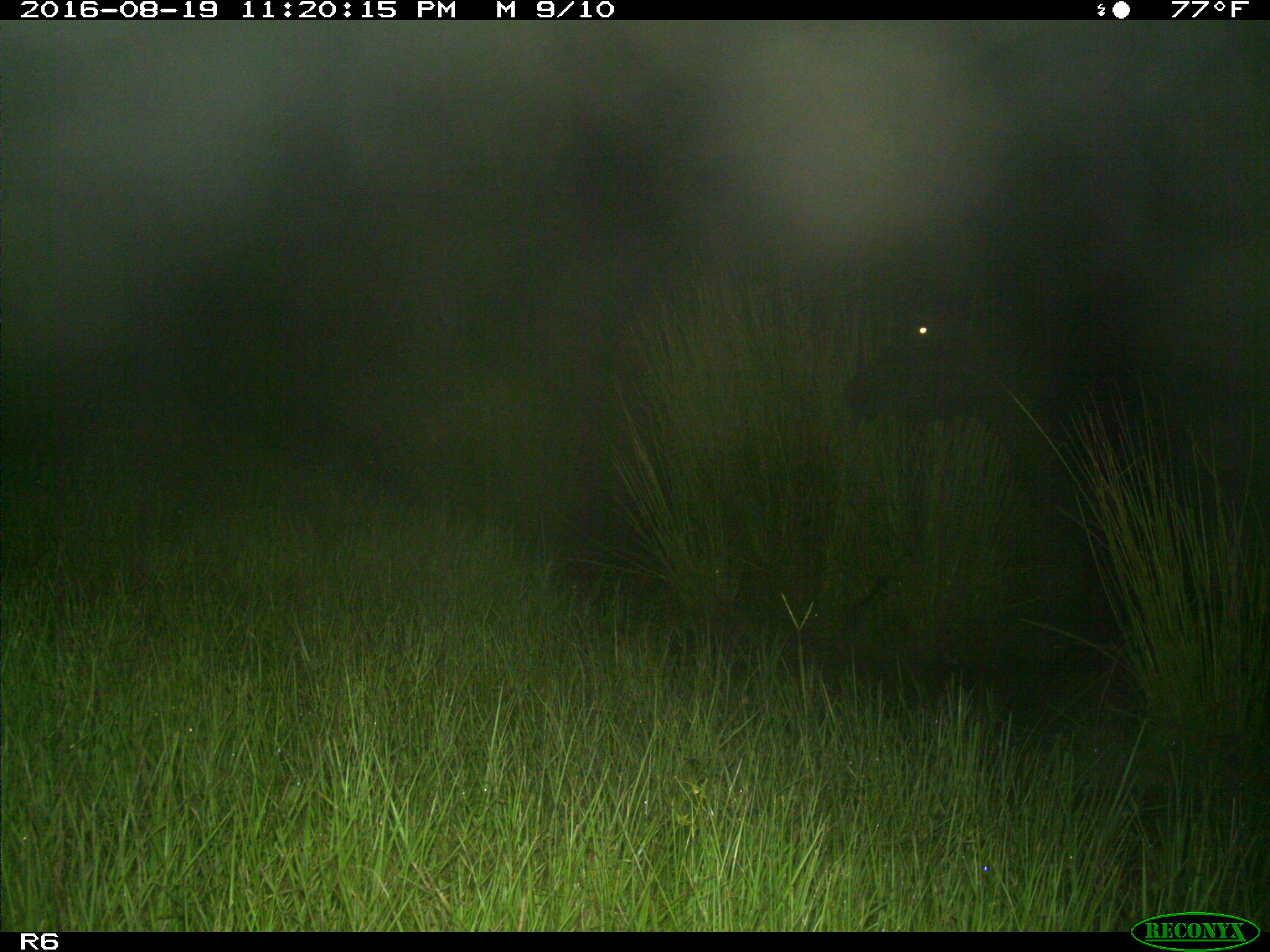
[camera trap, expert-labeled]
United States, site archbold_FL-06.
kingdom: Animalia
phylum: Chordata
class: Mammalia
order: Artiodactyla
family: Bovidae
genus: Bos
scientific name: Bos taurus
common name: domestic cow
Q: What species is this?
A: Bos taurus (domestic cow).